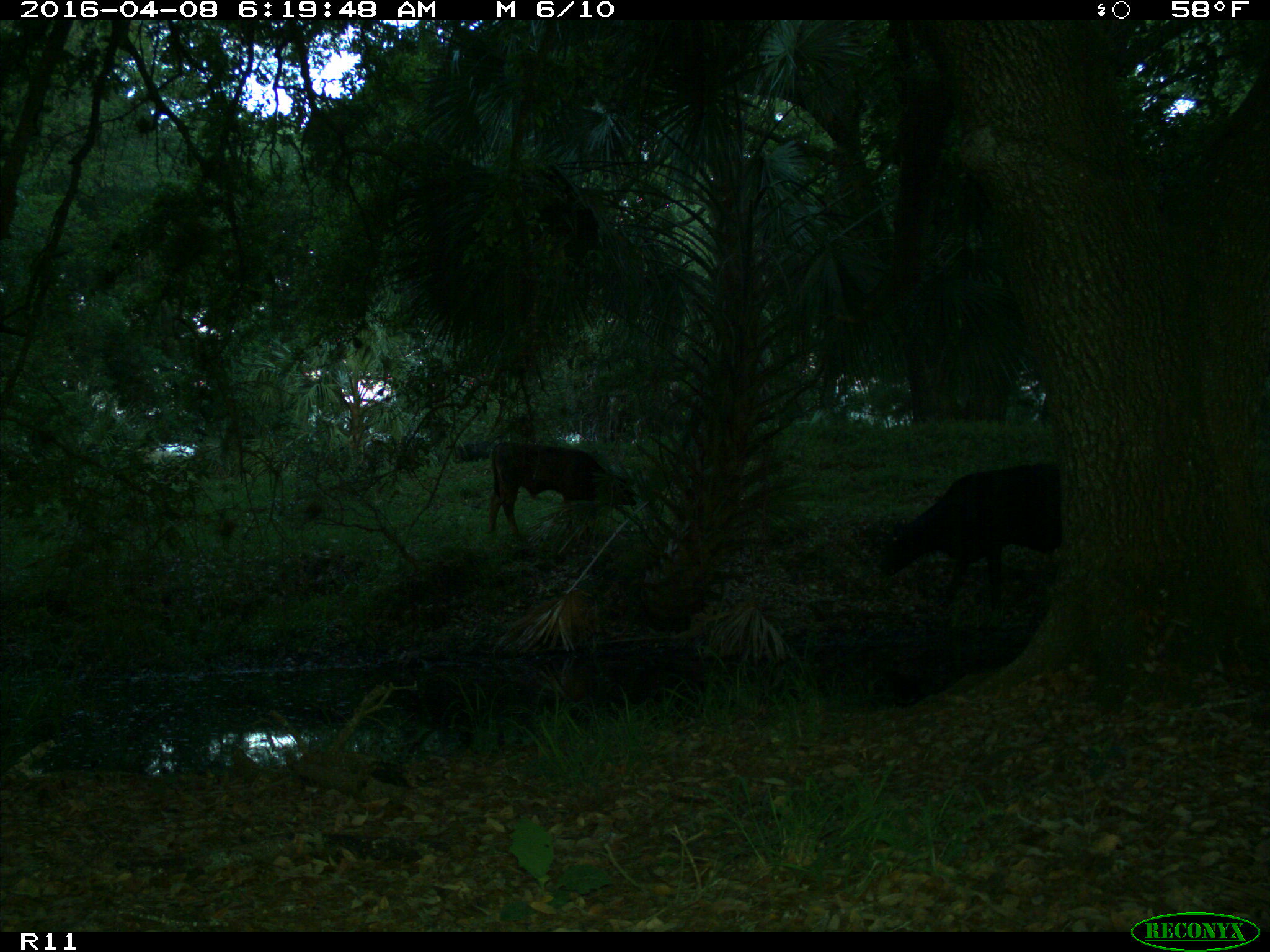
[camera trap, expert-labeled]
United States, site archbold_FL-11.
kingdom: Animalia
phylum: Chordata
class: Mammalia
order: Artiodactyla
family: Bovidae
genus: Bos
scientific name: Bos taurus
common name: domestic cow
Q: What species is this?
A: Bos taurus (domestic cow).